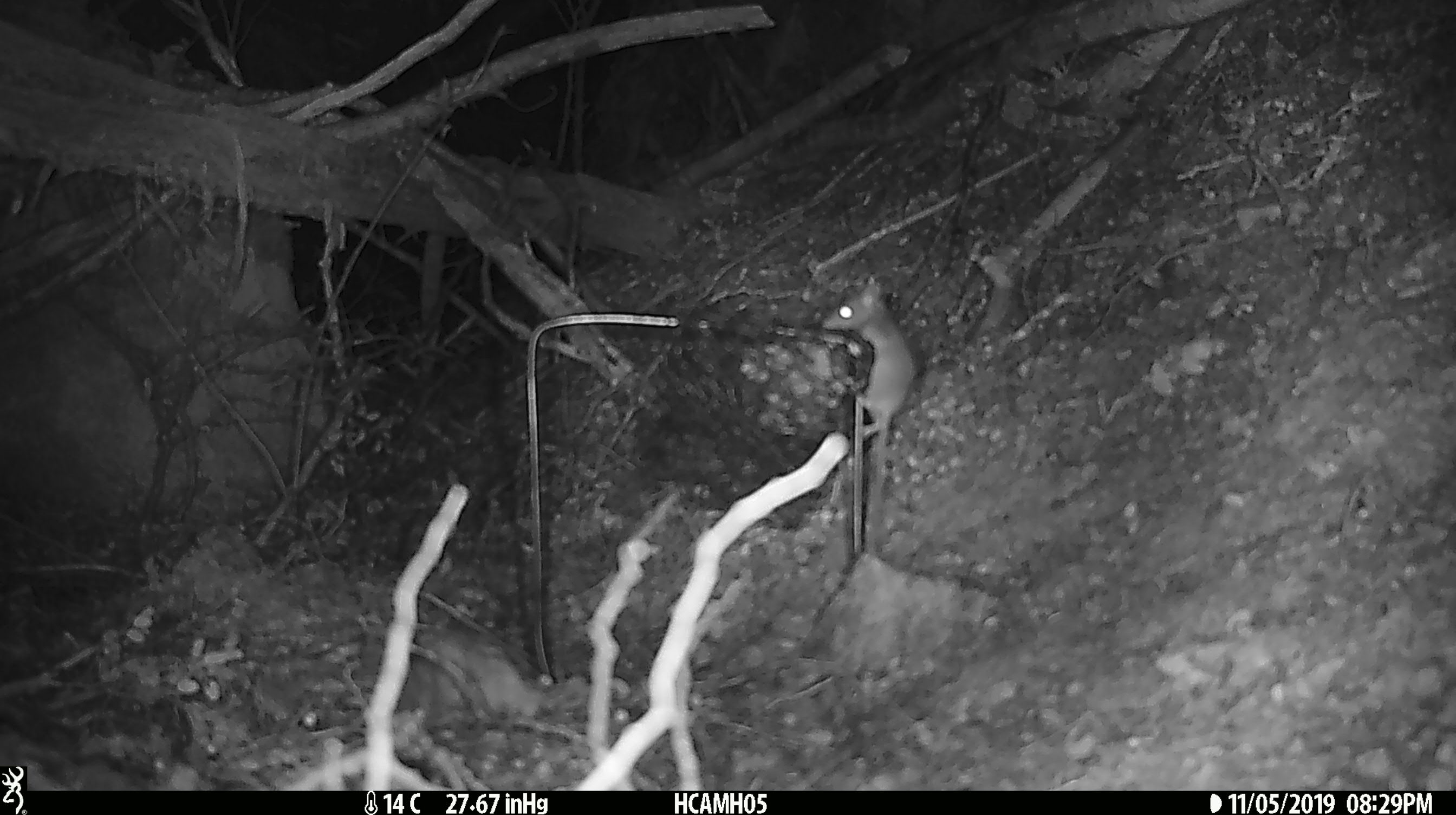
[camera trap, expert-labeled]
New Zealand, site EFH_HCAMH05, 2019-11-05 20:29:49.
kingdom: Animalia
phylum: Chordata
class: Mammalia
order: Rodentia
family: Muridae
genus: Mus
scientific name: Mus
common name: mouse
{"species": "mouse (Mus)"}